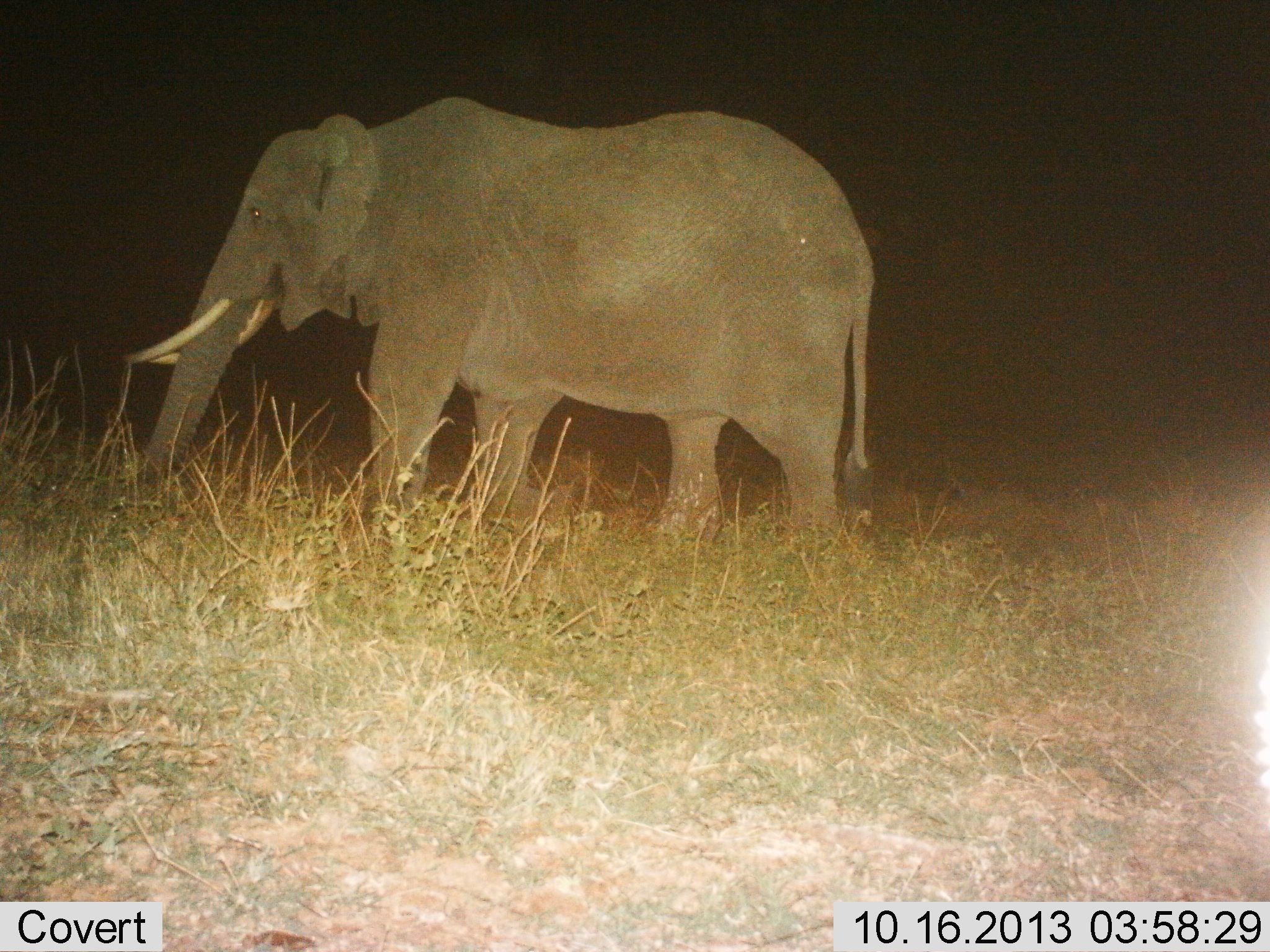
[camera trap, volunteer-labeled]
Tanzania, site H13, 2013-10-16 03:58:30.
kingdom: Animalia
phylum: Chordata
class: Mammalia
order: Proboscidea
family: Elephantidae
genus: Loxodonta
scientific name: Loxodonta africana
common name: african bush elephant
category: elephant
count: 1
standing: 70%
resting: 0%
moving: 30%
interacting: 0%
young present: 0%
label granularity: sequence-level